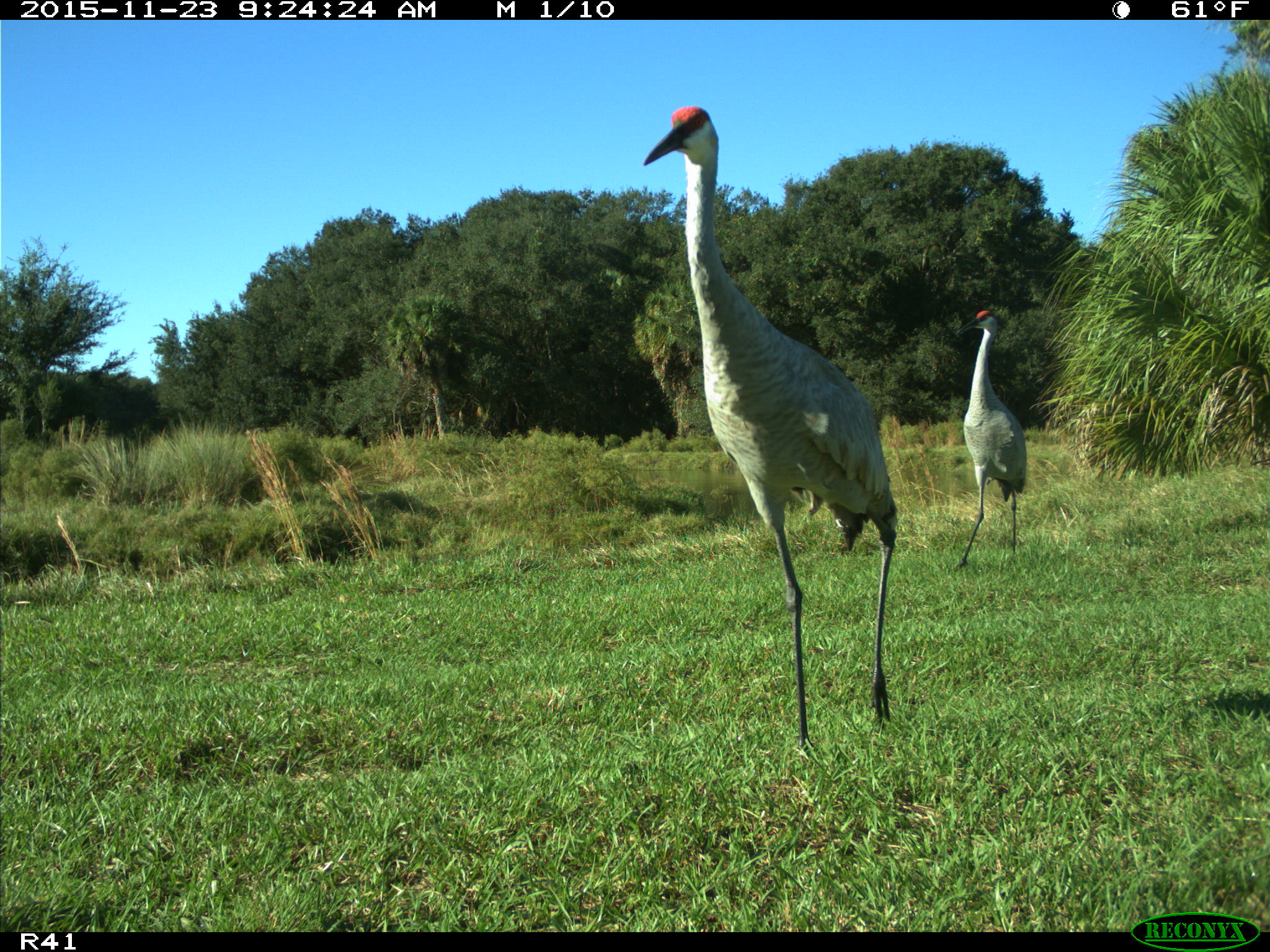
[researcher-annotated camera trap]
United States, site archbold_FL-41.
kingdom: Animalia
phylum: Chordata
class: Aves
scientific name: Aves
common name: birds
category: unidentified bird